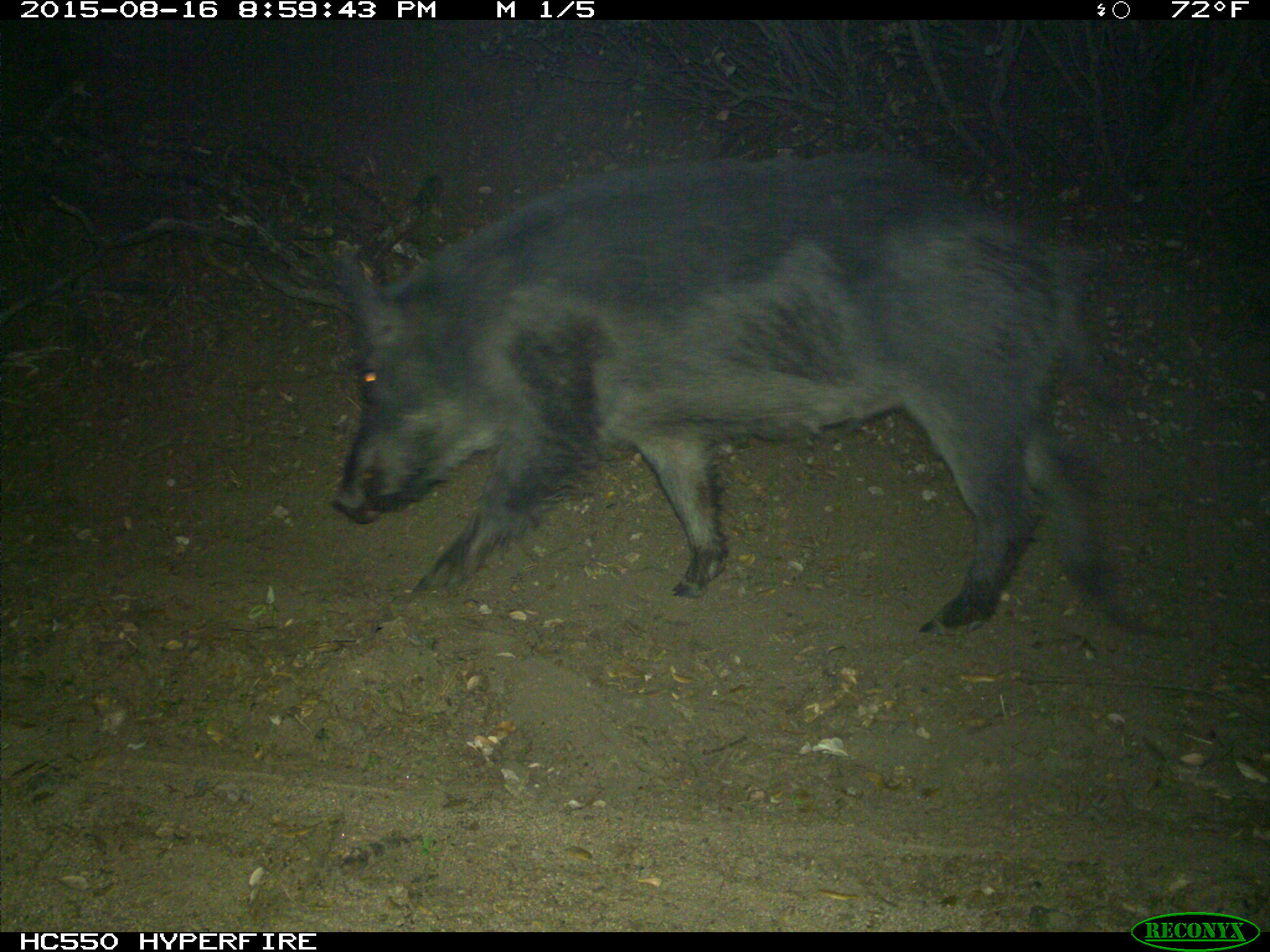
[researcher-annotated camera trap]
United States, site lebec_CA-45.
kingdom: Animalia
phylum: Chordata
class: Mammalia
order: Artiodactyla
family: Suidae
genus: Sus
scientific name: Sus scrofa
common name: wild boar